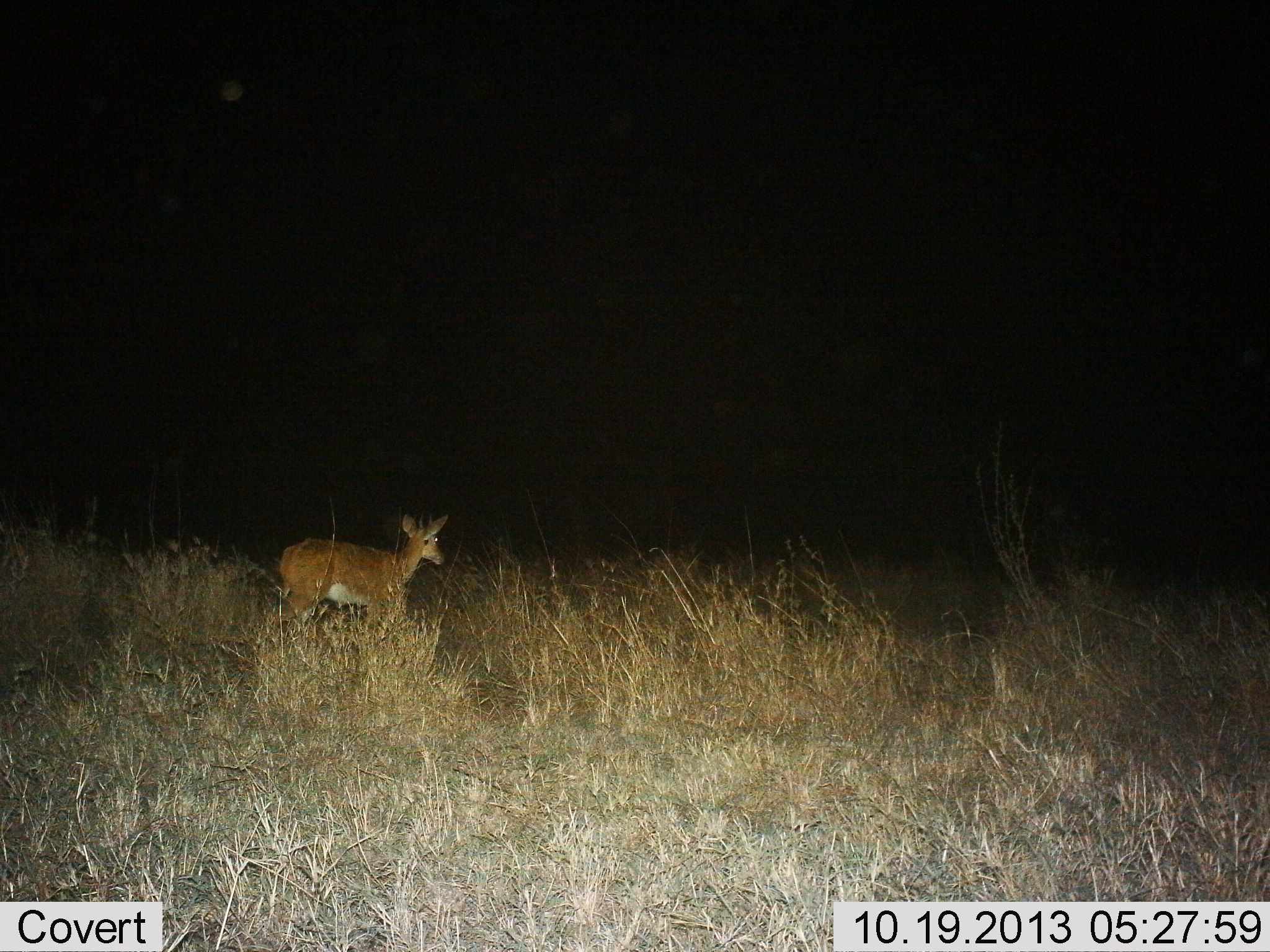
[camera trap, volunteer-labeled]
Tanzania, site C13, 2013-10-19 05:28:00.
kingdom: Animalia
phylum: Chordata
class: Mammalia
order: Artiodactyla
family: Bovidae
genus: Redunca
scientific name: Redunca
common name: reedbuck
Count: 1.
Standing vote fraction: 60%.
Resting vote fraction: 0%.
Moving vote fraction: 40%.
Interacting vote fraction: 0%.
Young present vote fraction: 0%.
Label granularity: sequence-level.